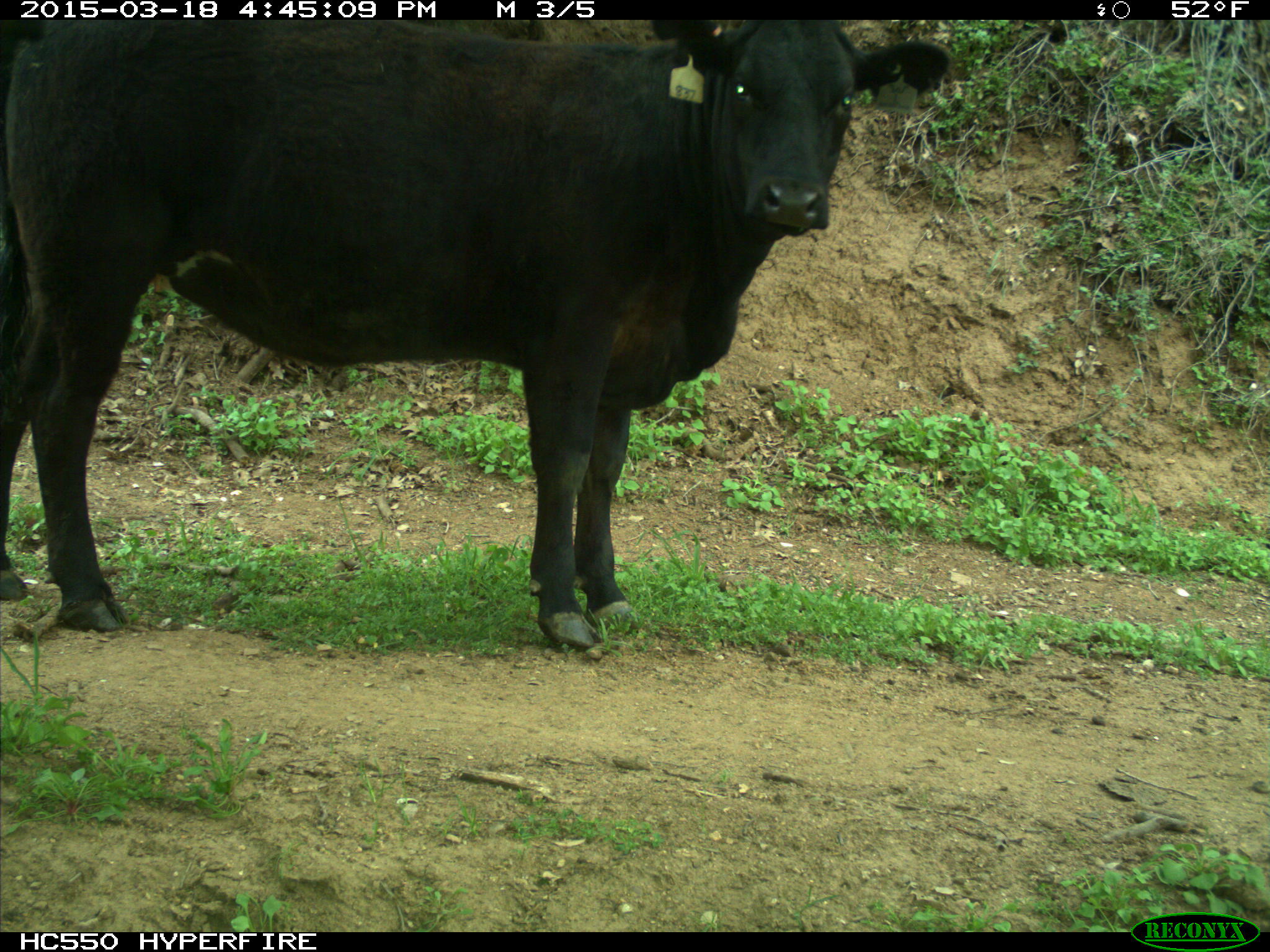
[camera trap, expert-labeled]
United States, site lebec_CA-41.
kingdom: Animalia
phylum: Chordata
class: Mammalia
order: Artiodactyla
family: Bovidae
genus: Bos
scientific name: Bos taurus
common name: domestic cow